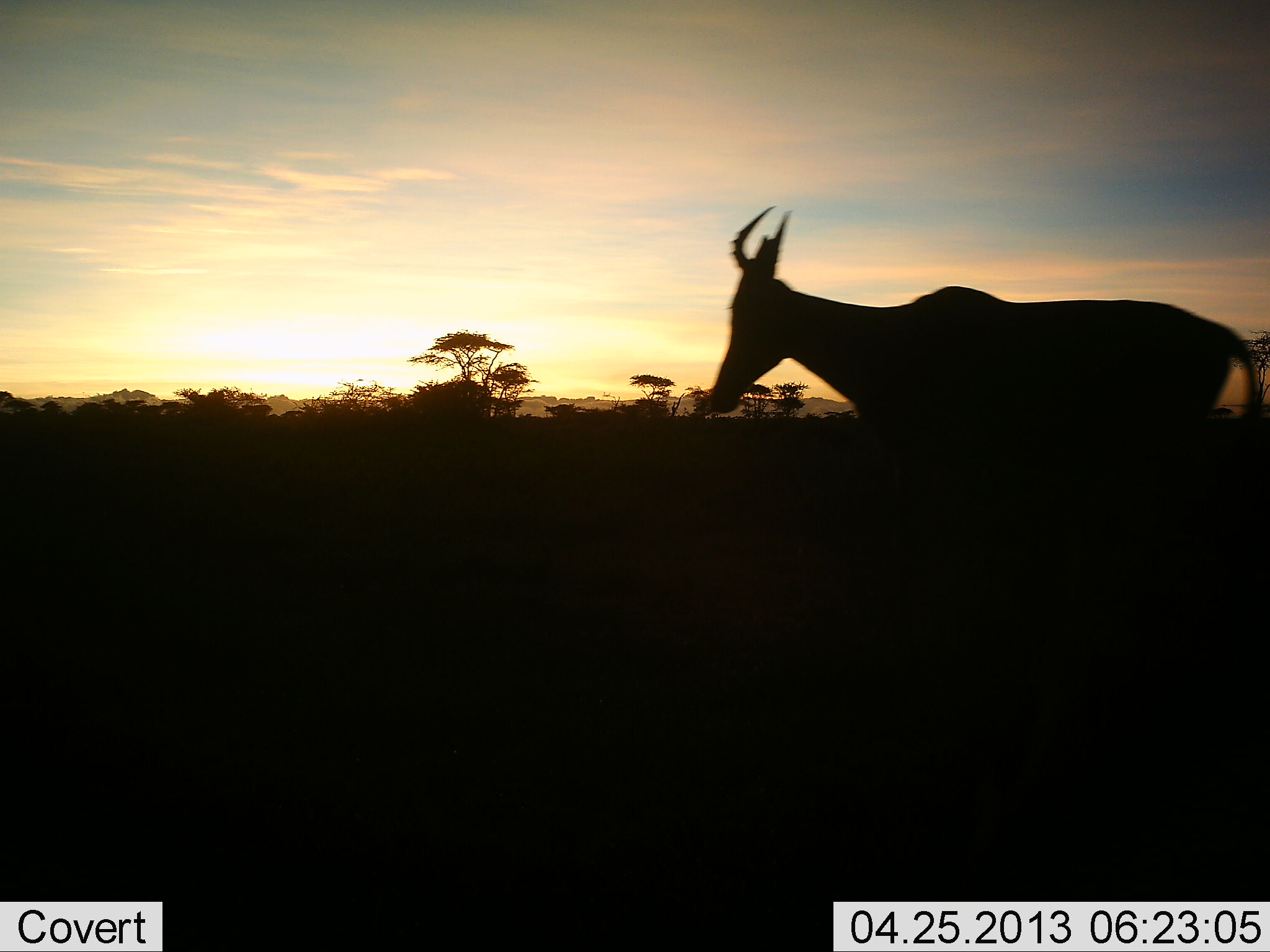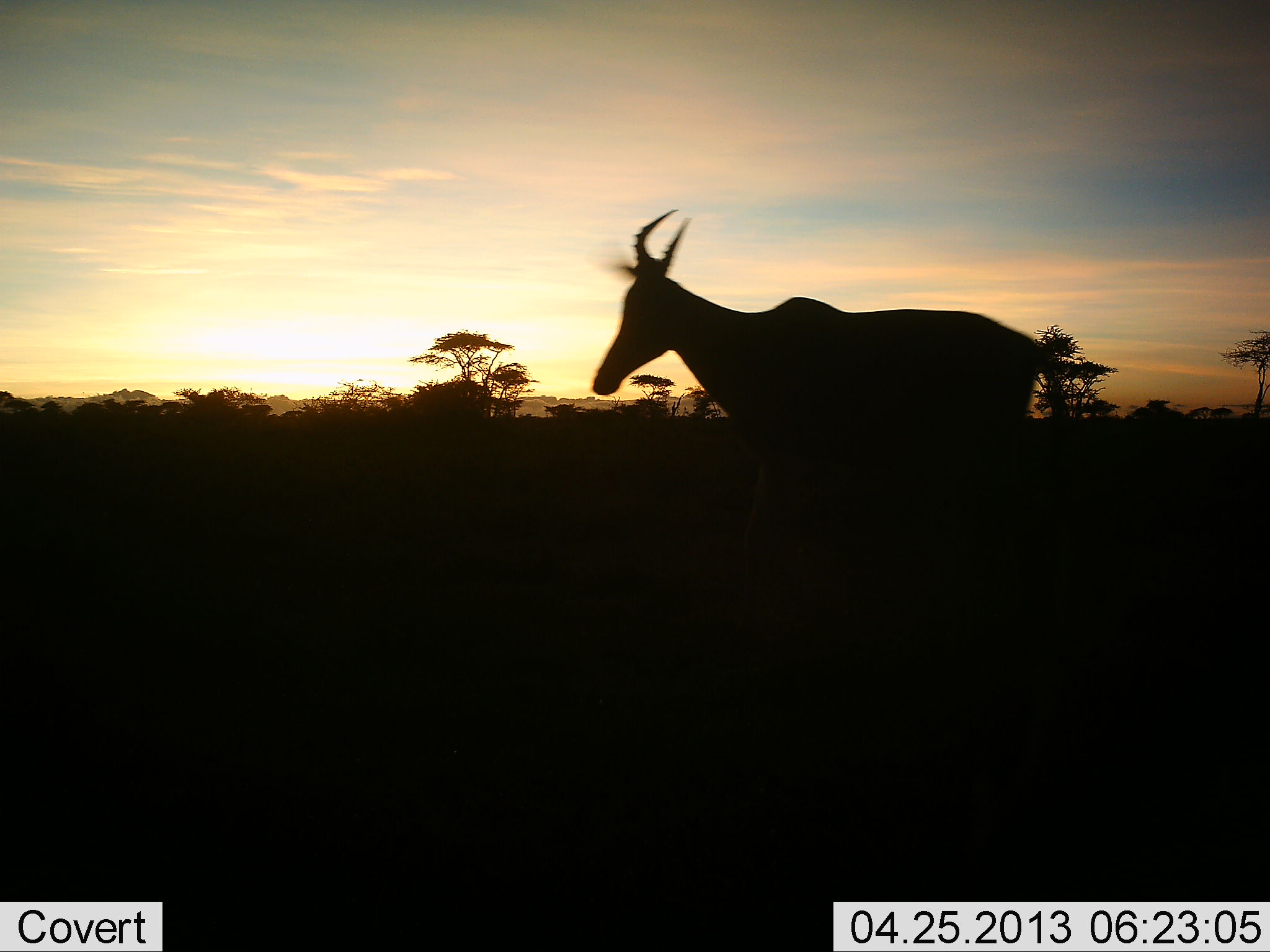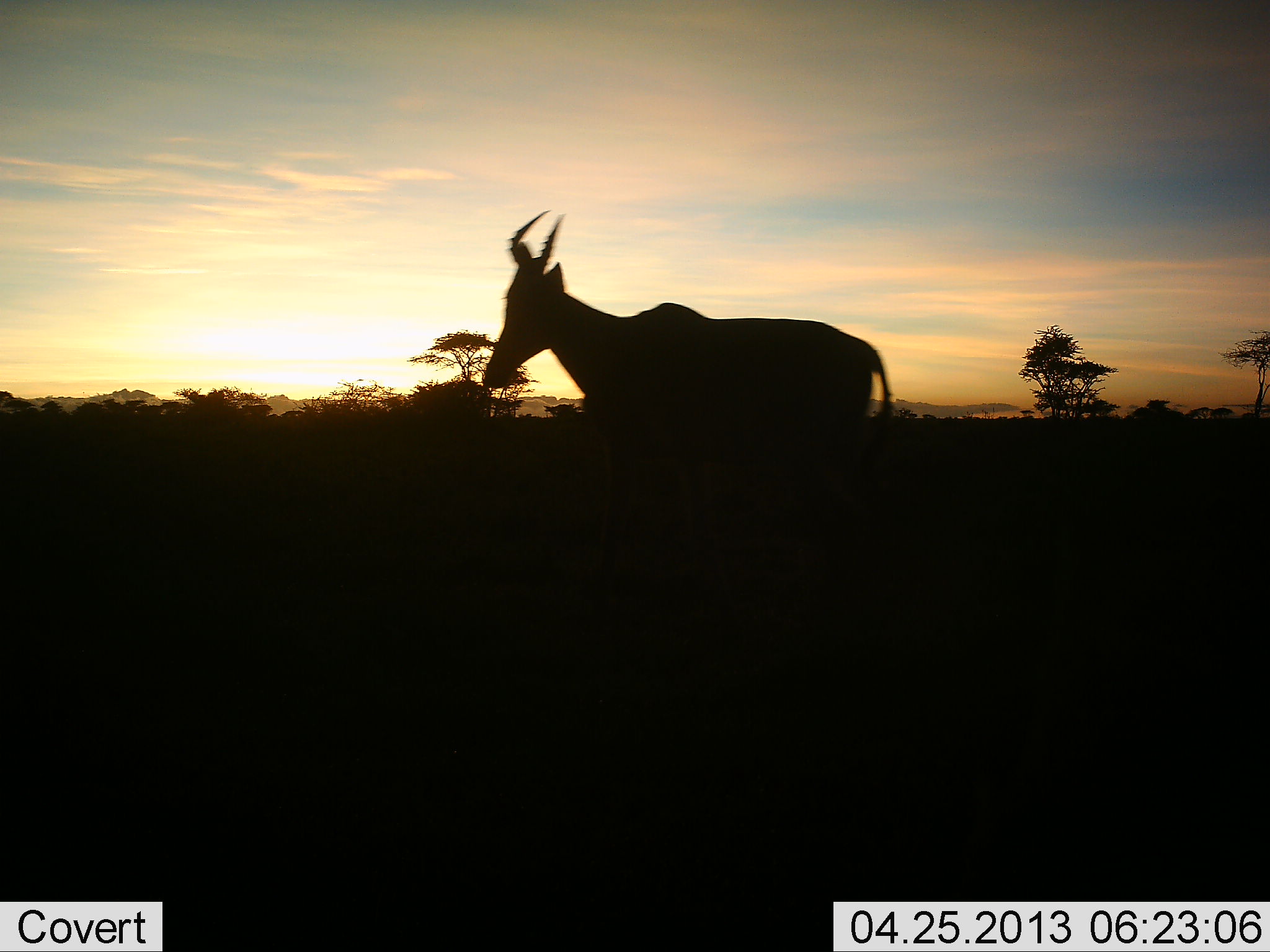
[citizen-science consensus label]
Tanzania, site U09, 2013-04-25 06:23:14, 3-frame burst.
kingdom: Animalia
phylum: Chordata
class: Mammalia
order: Artiodactyla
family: Bovidae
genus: Alcelaphus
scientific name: Alcelaphus buselaphus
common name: hartebeest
Hartebeest (Alcelaphus buselaphus), count 1. Behavior (volunteer vote fractions): standing 4%, resting 0%, moving 96%, interacting 0%. Young present (vote fraction): 0%. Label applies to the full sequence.